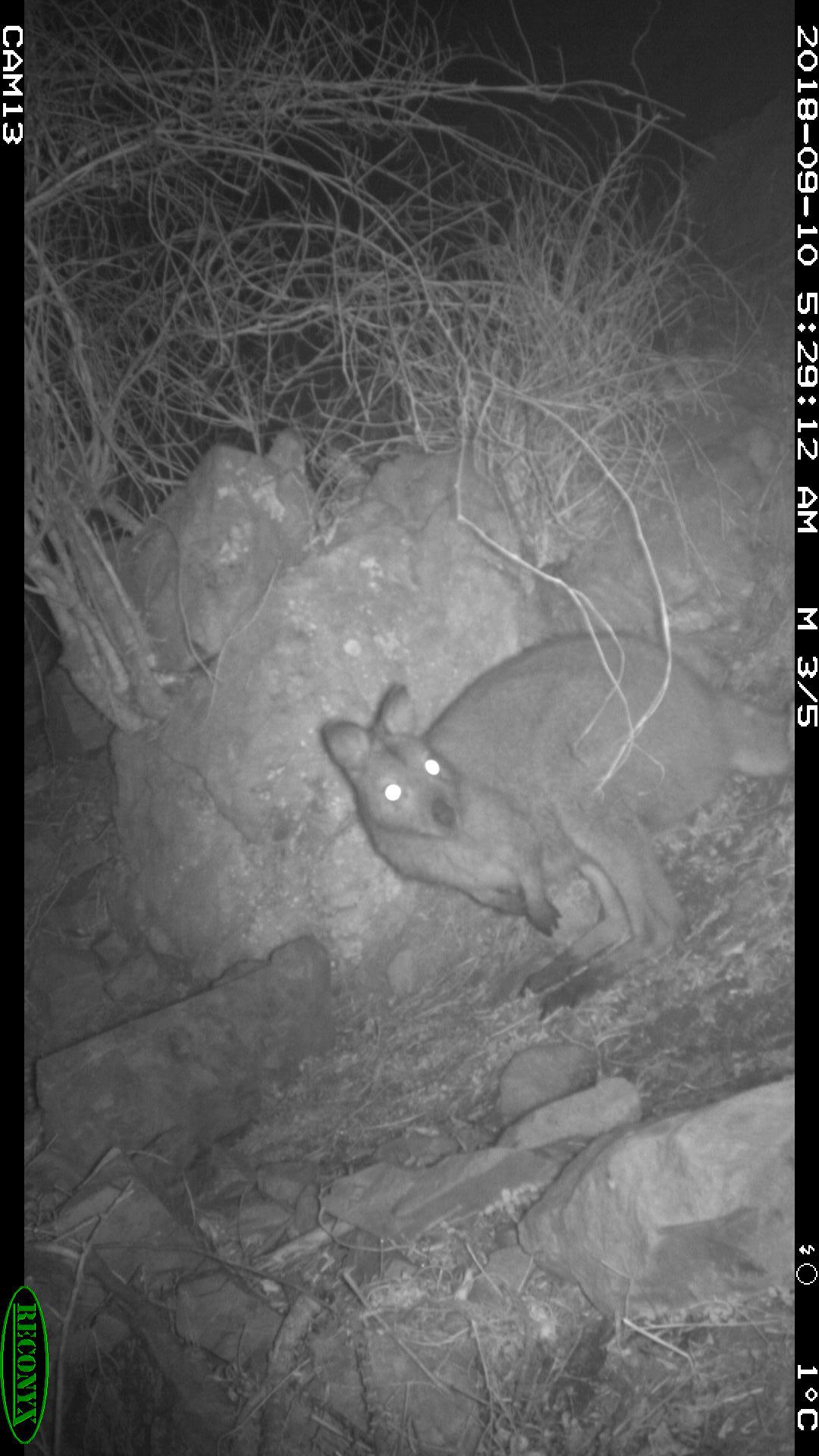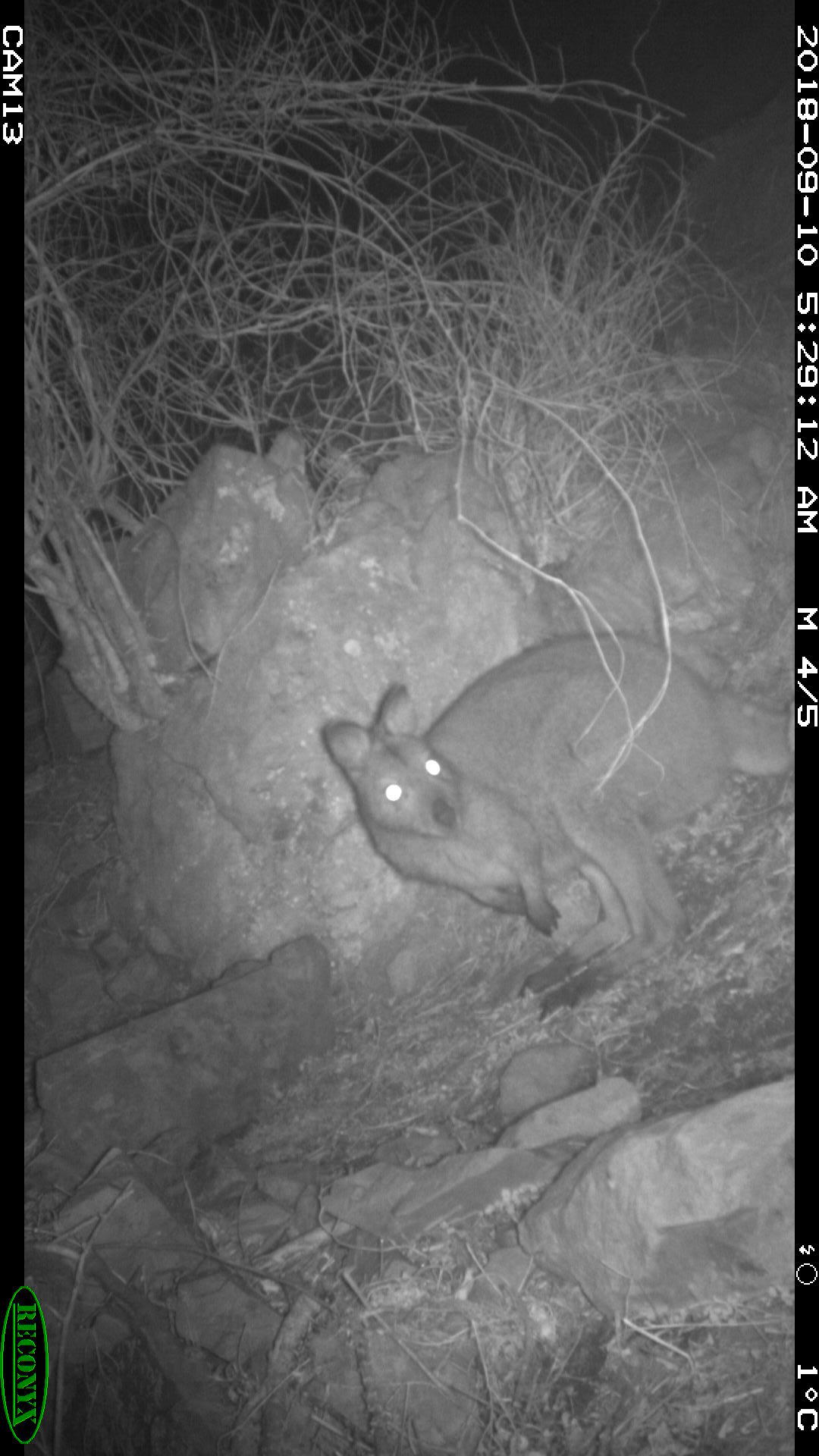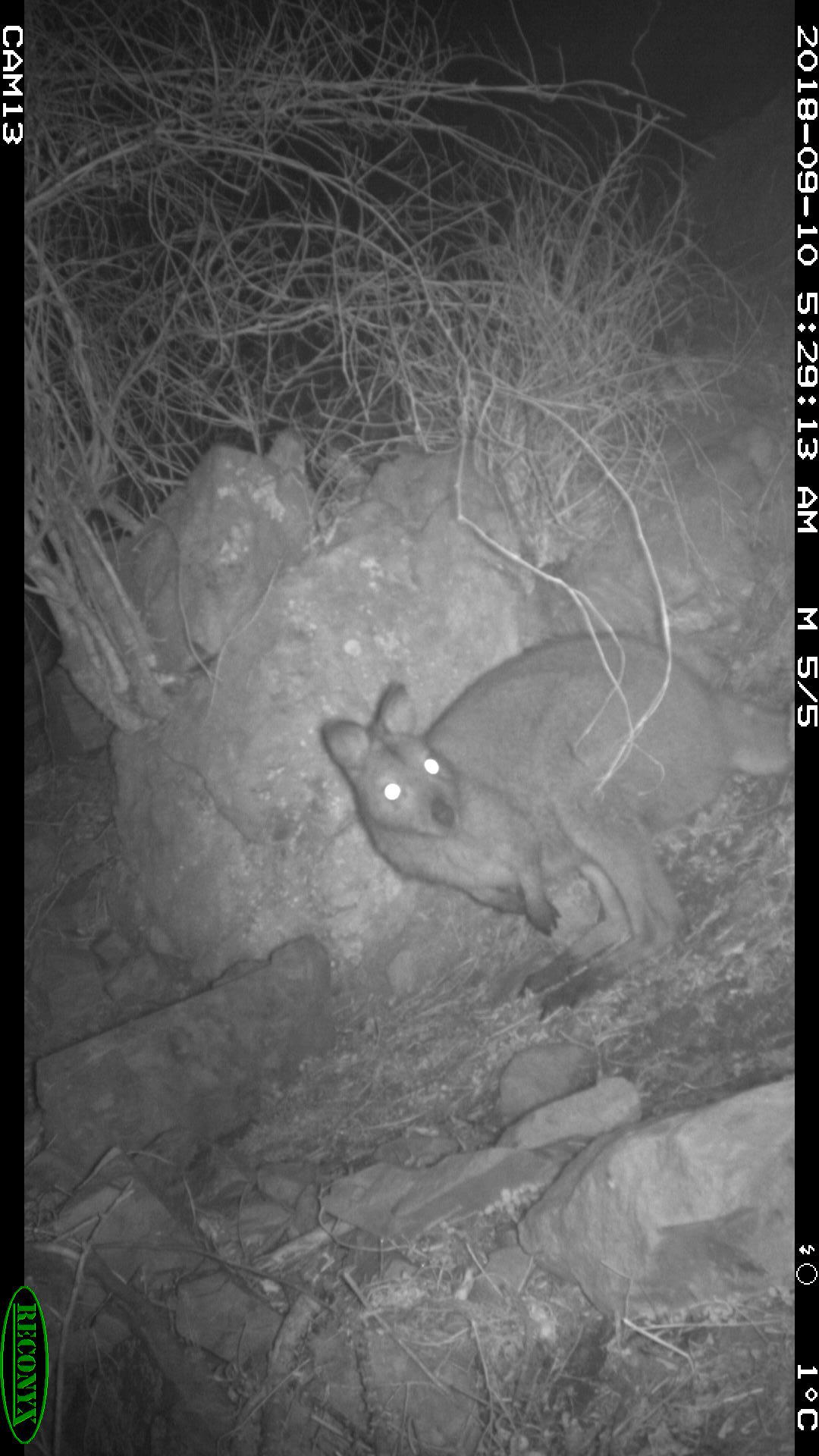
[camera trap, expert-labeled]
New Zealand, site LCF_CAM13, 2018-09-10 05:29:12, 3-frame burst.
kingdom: Animalia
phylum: Chordata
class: Mammalia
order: Diprotodontia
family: Macropodidae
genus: Notamacropus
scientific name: Notamacropus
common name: wallaby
Wallaby (Notamacropus).